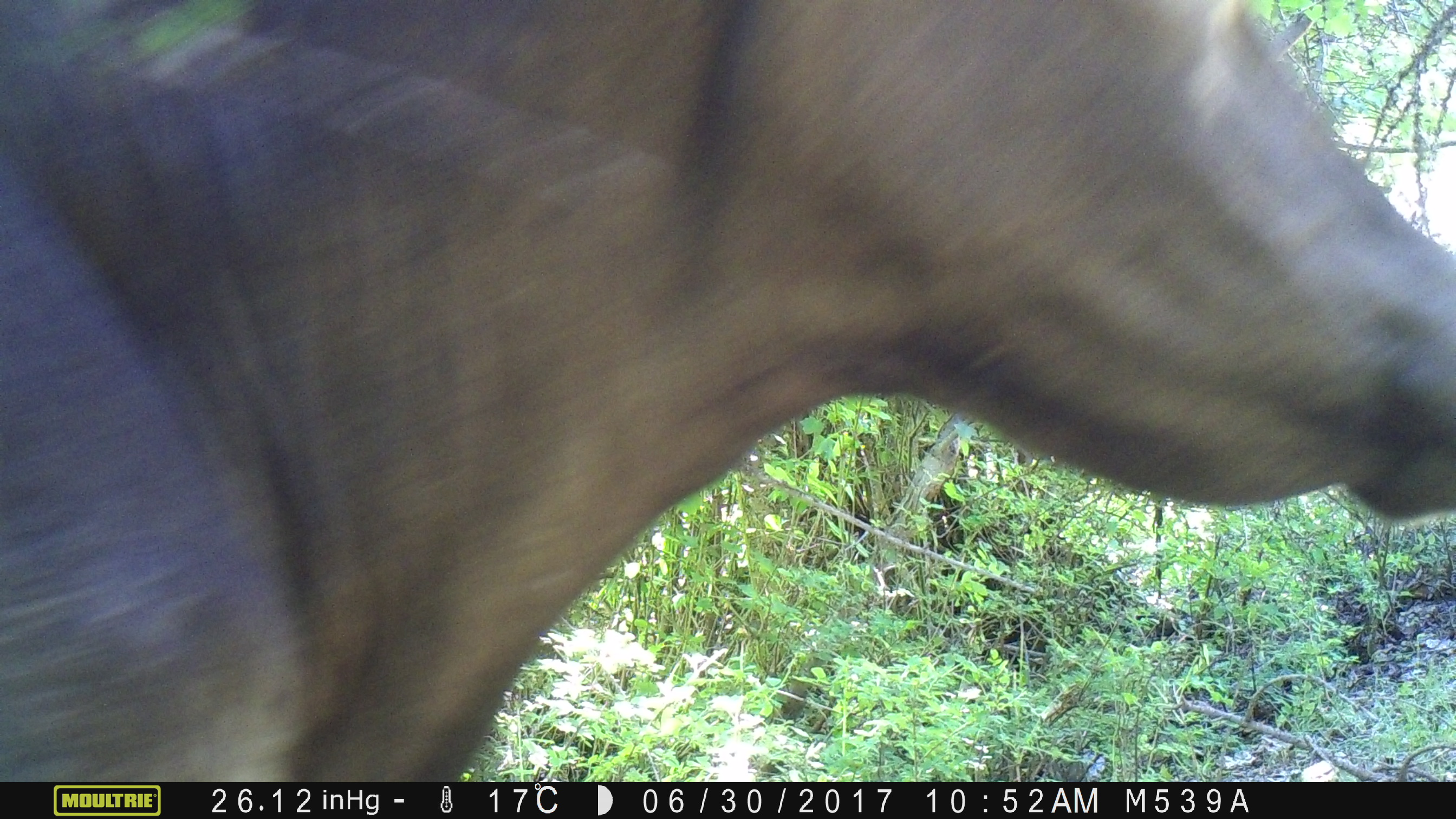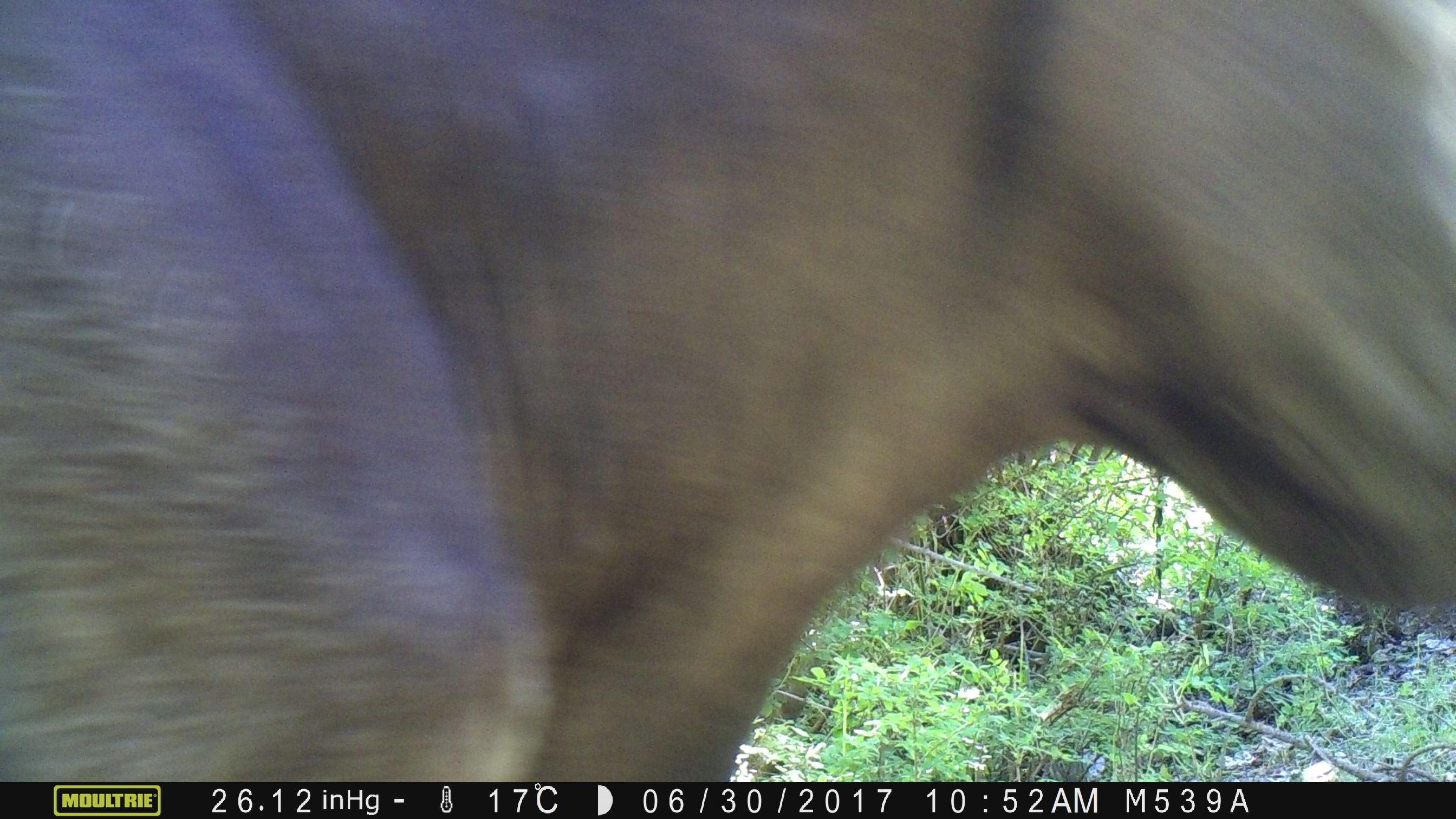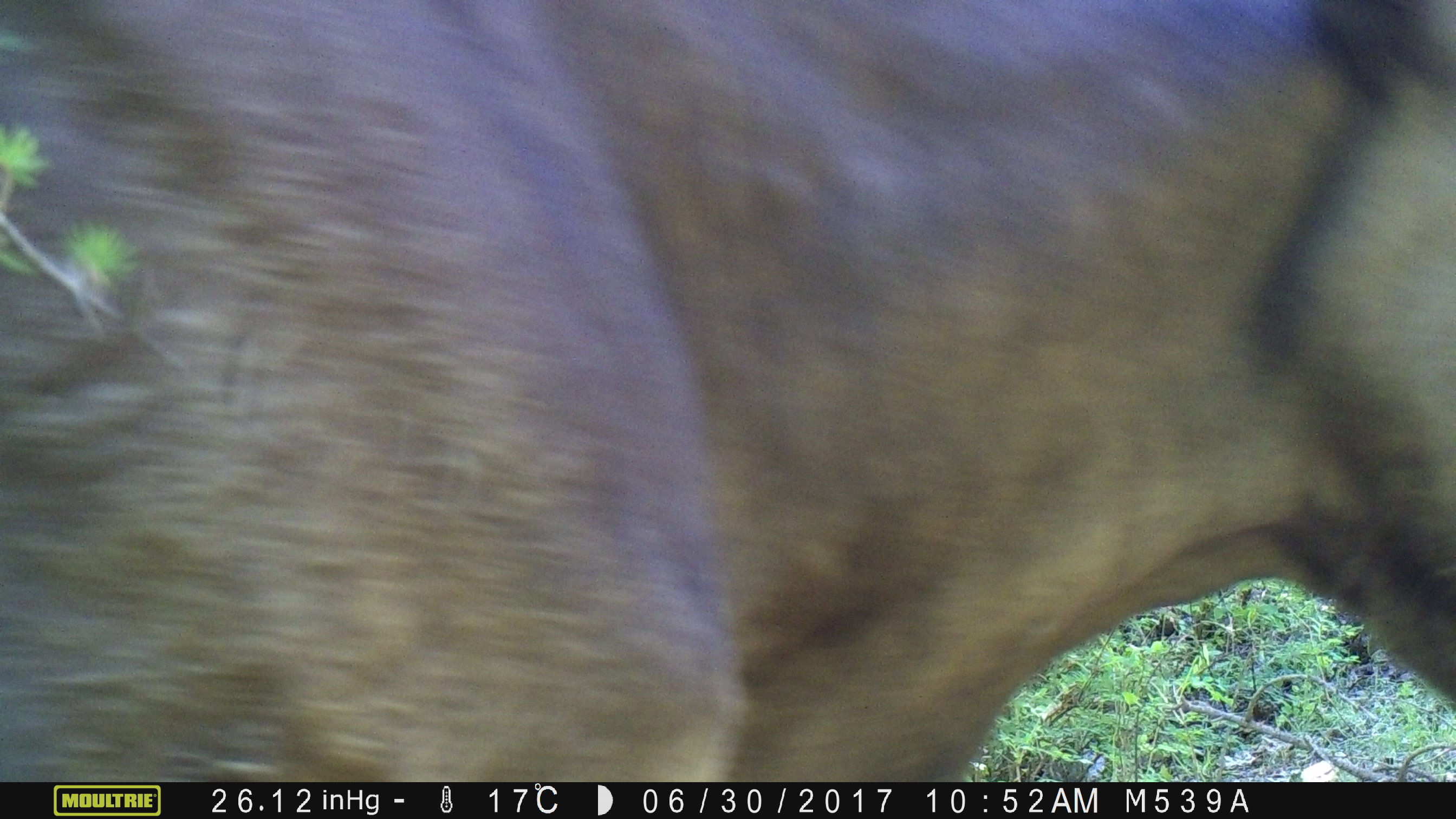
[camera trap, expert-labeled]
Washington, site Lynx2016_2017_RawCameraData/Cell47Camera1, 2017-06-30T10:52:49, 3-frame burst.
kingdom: Animalia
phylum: Chordata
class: Mammalia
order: Artiodactyla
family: Bovidae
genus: Bos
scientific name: Bos taurus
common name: domestic cattle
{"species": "domestic cattle (Bos taurus)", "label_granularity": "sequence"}